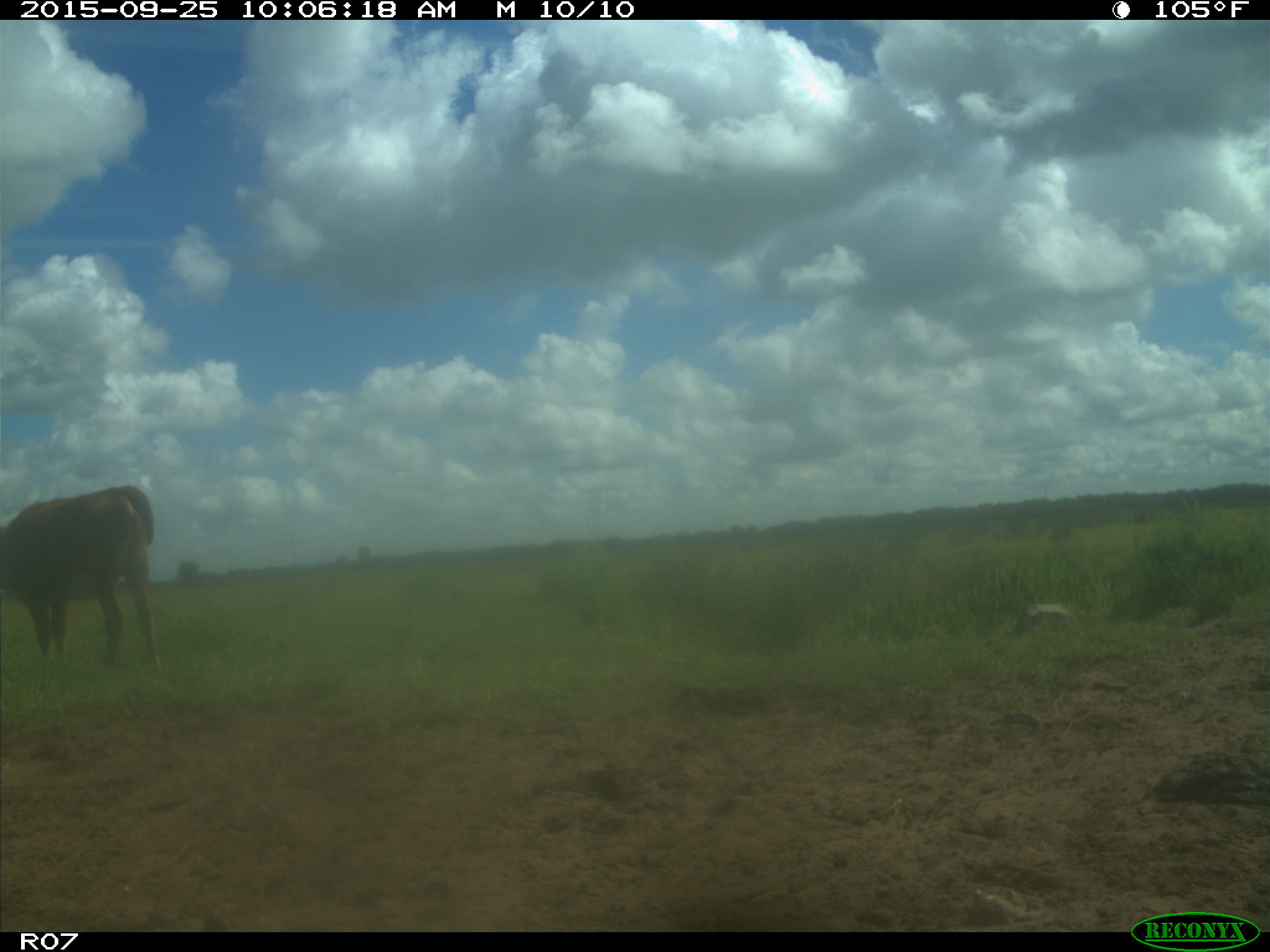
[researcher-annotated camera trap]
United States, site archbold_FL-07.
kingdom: Animalia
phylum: Chordata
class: Mammalia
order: Artiodactyla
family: Bovidae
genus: Bos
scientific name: Bos taurus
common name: domestic cow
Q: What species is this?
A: Bos taurus (domestic cow).